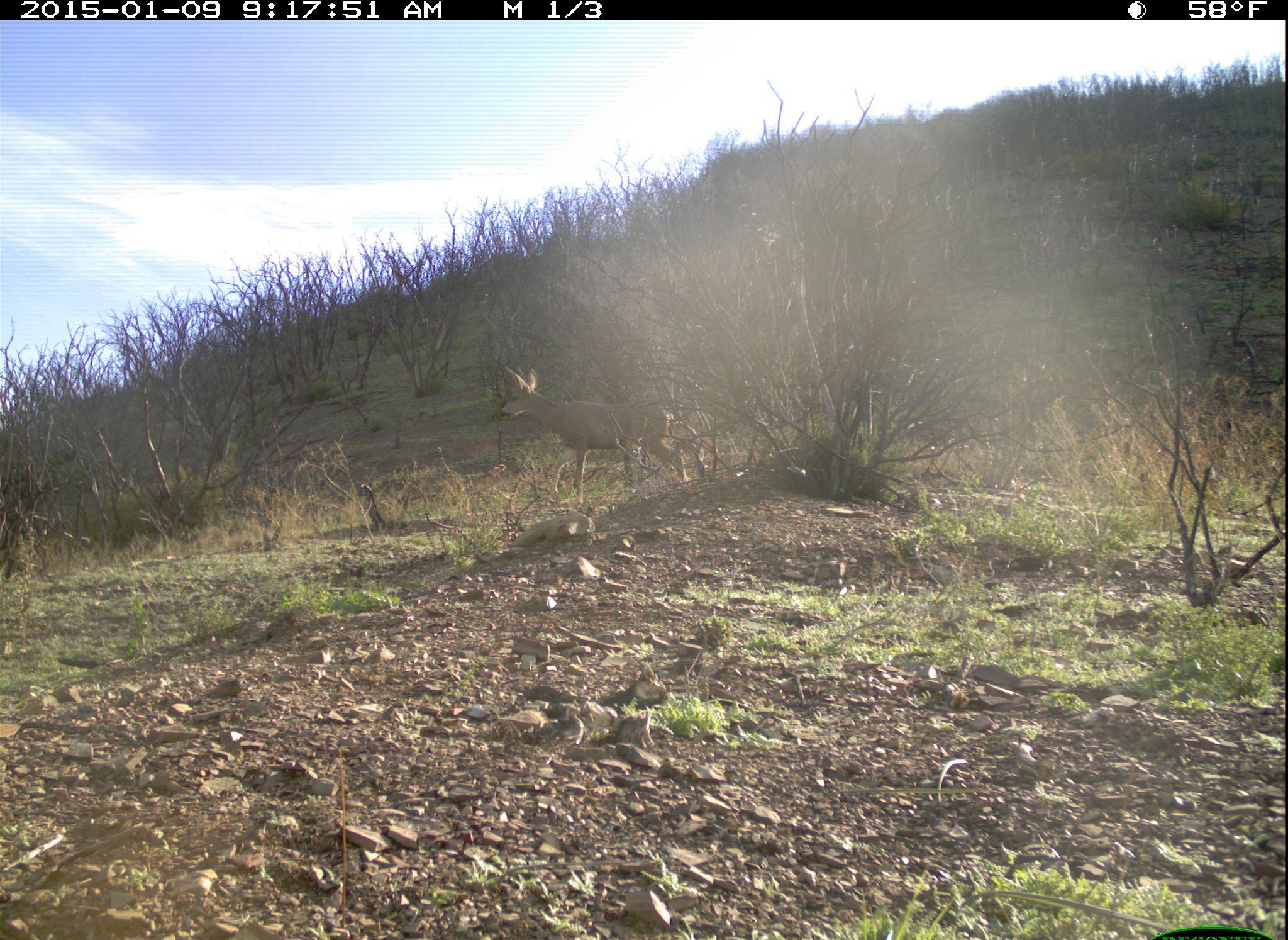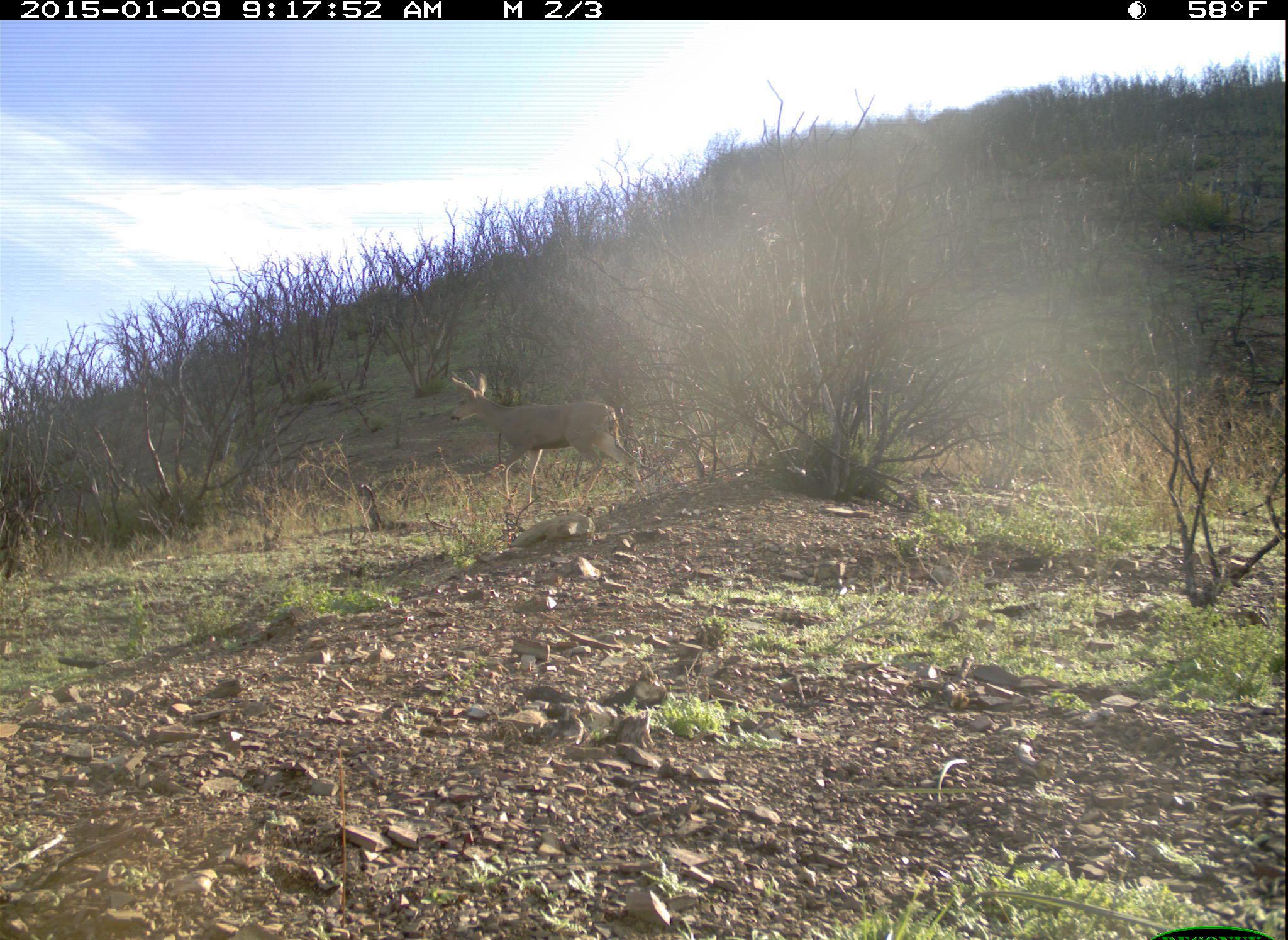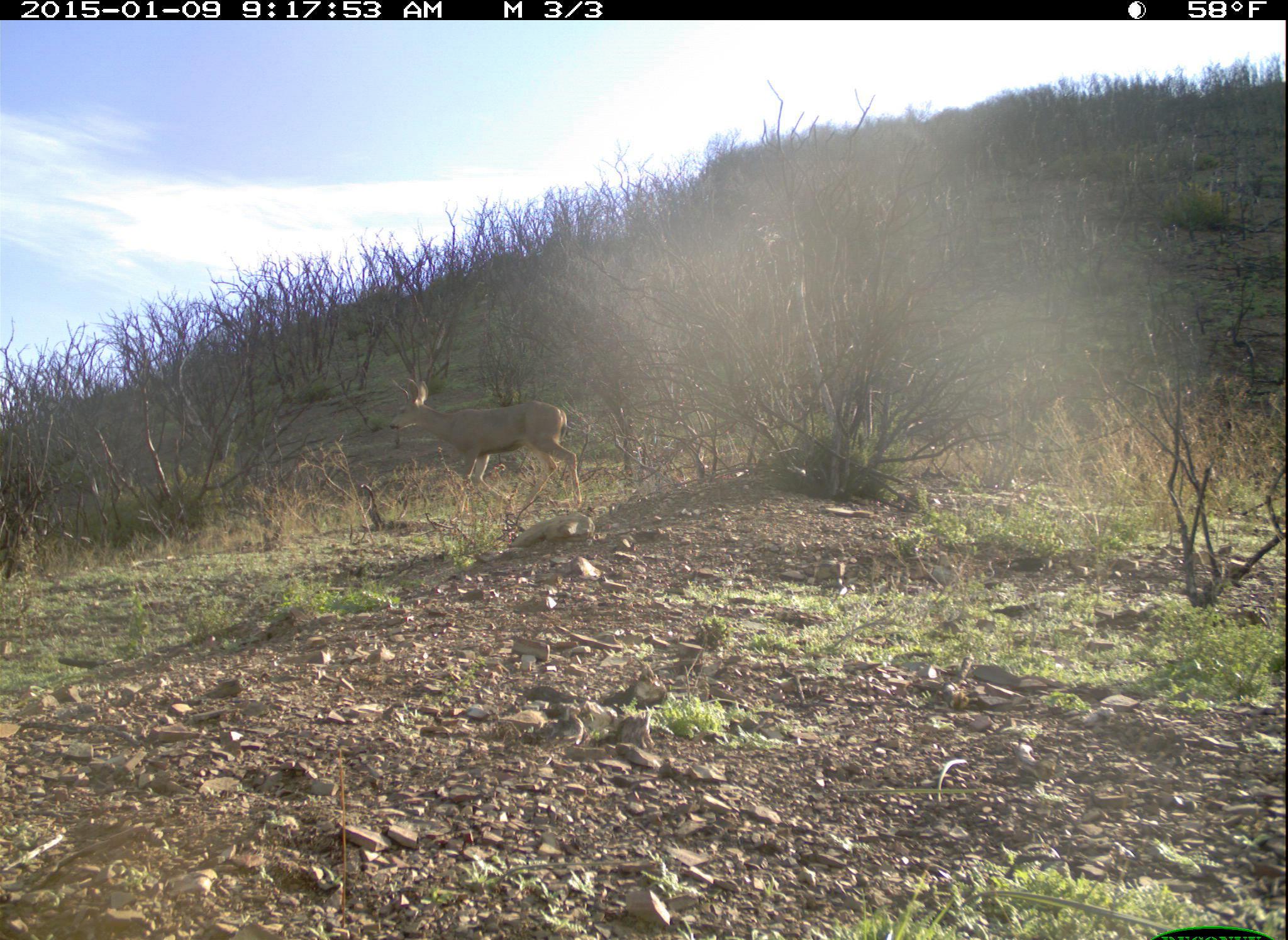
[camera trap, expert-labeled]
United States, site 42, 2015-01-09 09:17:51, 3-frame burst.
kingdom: Animalia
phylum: Chordata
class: Mammalia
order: Artiodactyla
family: Cervidae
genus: Odocoileus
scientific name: Odocoileus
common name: deer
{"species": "deer (Odocoileus)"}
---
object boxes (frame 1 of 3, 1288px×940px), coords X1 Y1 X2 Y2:
deer: 497 364 689 510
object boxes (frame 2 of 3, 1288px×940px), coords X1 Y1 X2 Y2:
deer: 447 368 652 510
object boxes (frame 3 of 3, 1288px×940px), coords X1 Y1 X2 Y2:
deer: 383 376 583 514